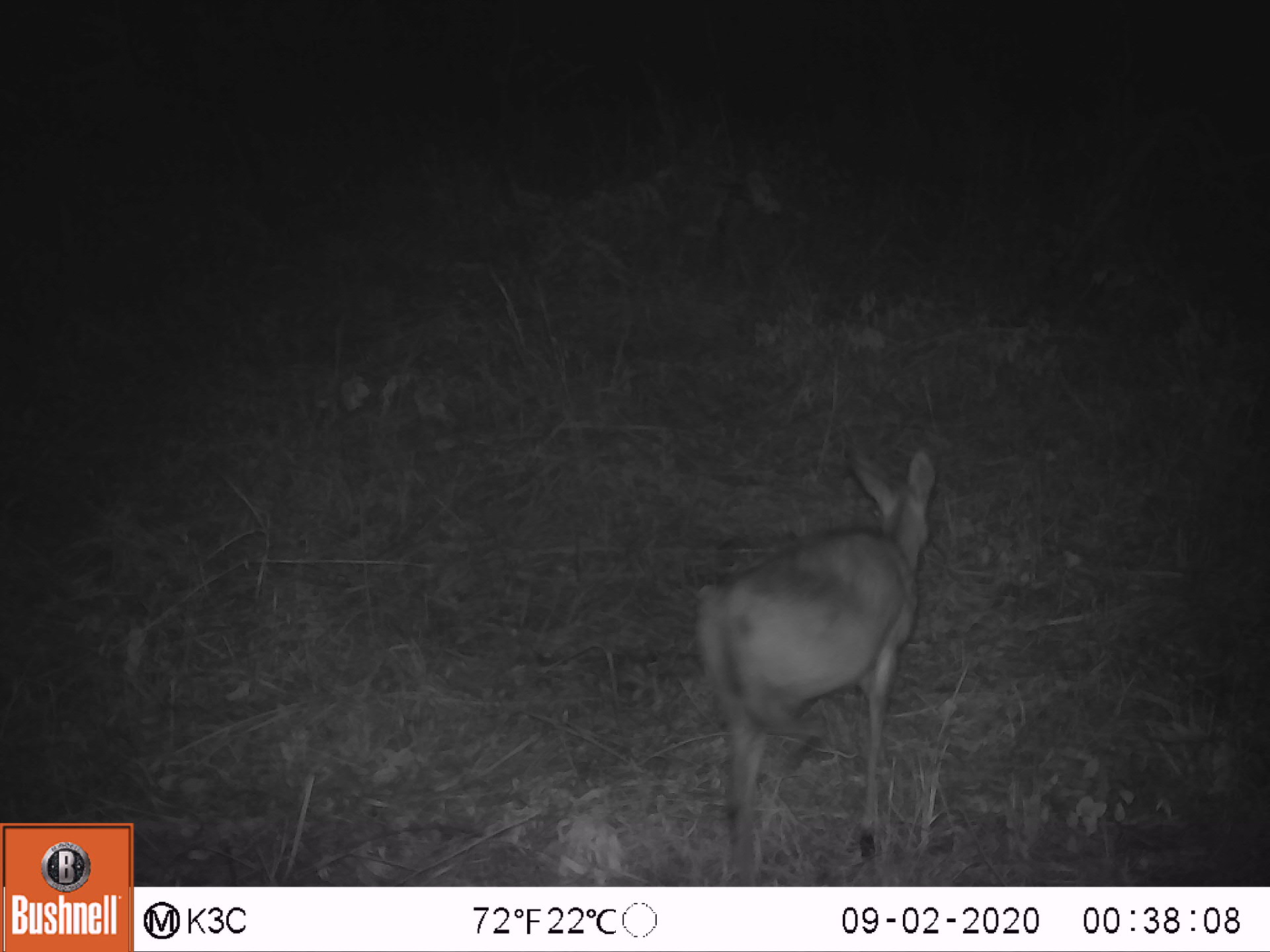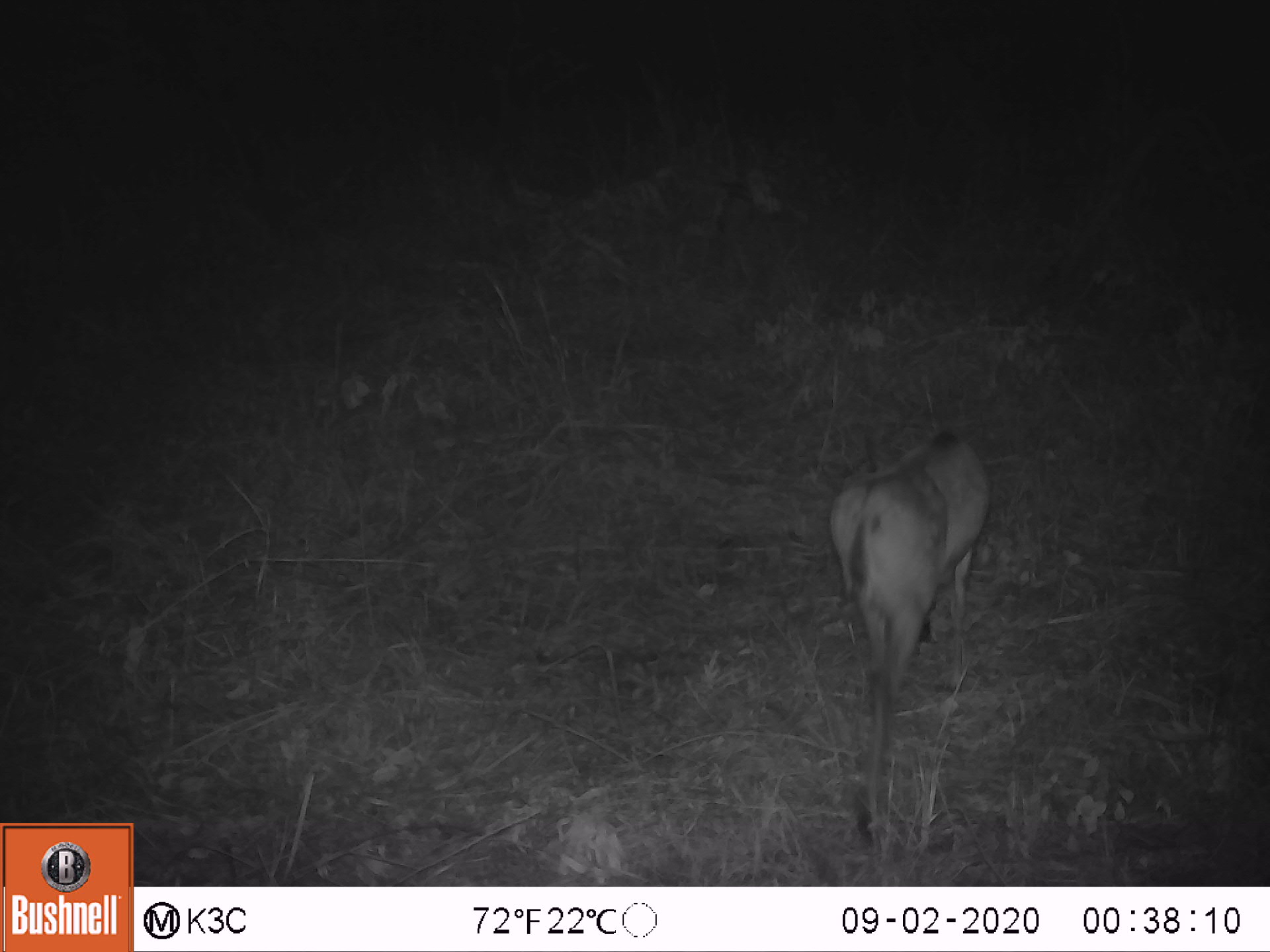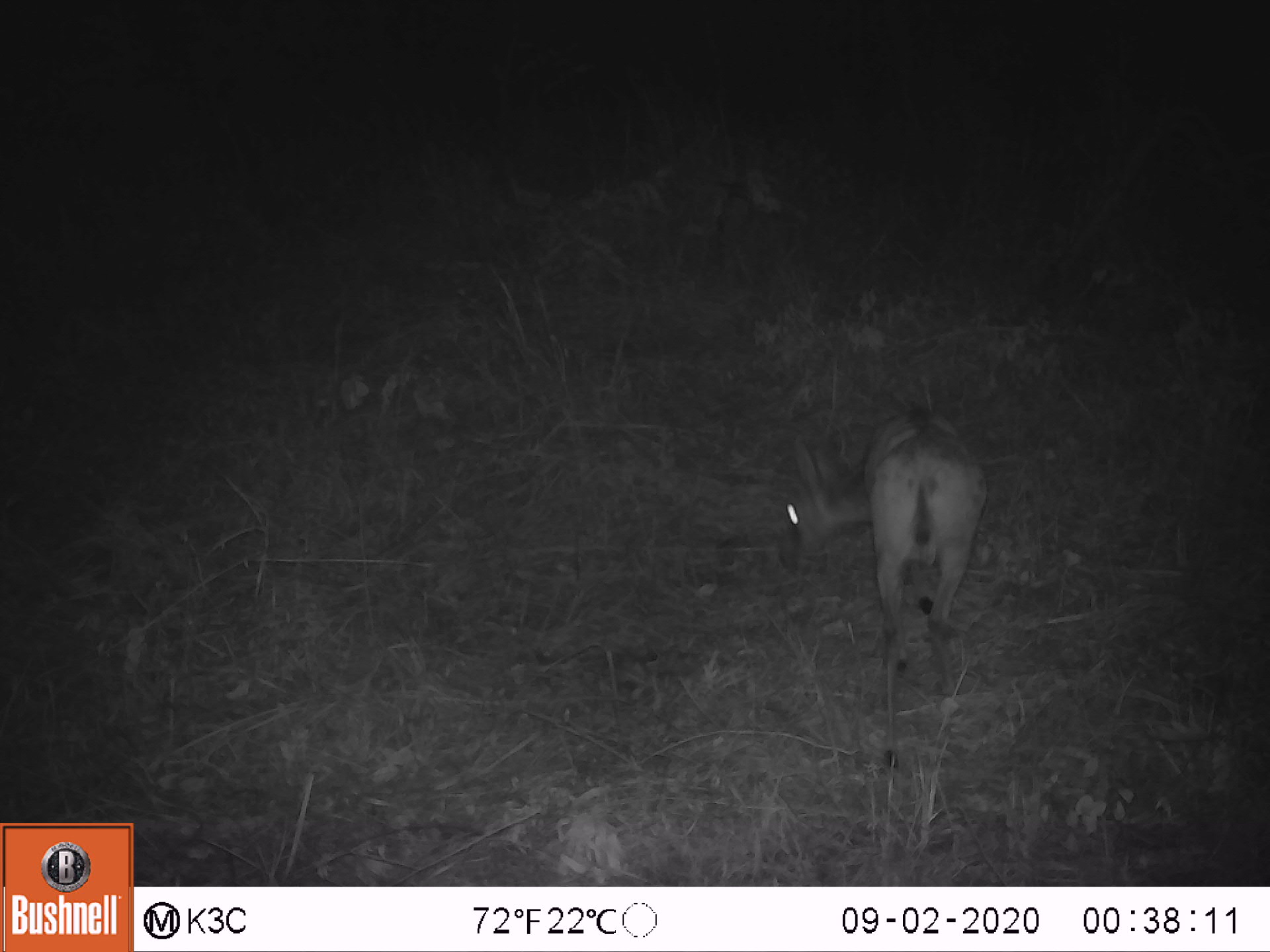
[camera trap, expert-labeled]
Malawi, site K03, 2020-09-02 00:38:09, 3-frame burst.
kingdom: Animalia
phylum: Chordata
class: Mammalia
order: Artiodactyla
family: Bovidae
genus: Sylvicapra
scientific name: Sylvicapra grimmia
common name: common duiker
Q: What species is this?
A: Common duiker (Sylvicapra grimmia).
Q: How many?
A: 1.